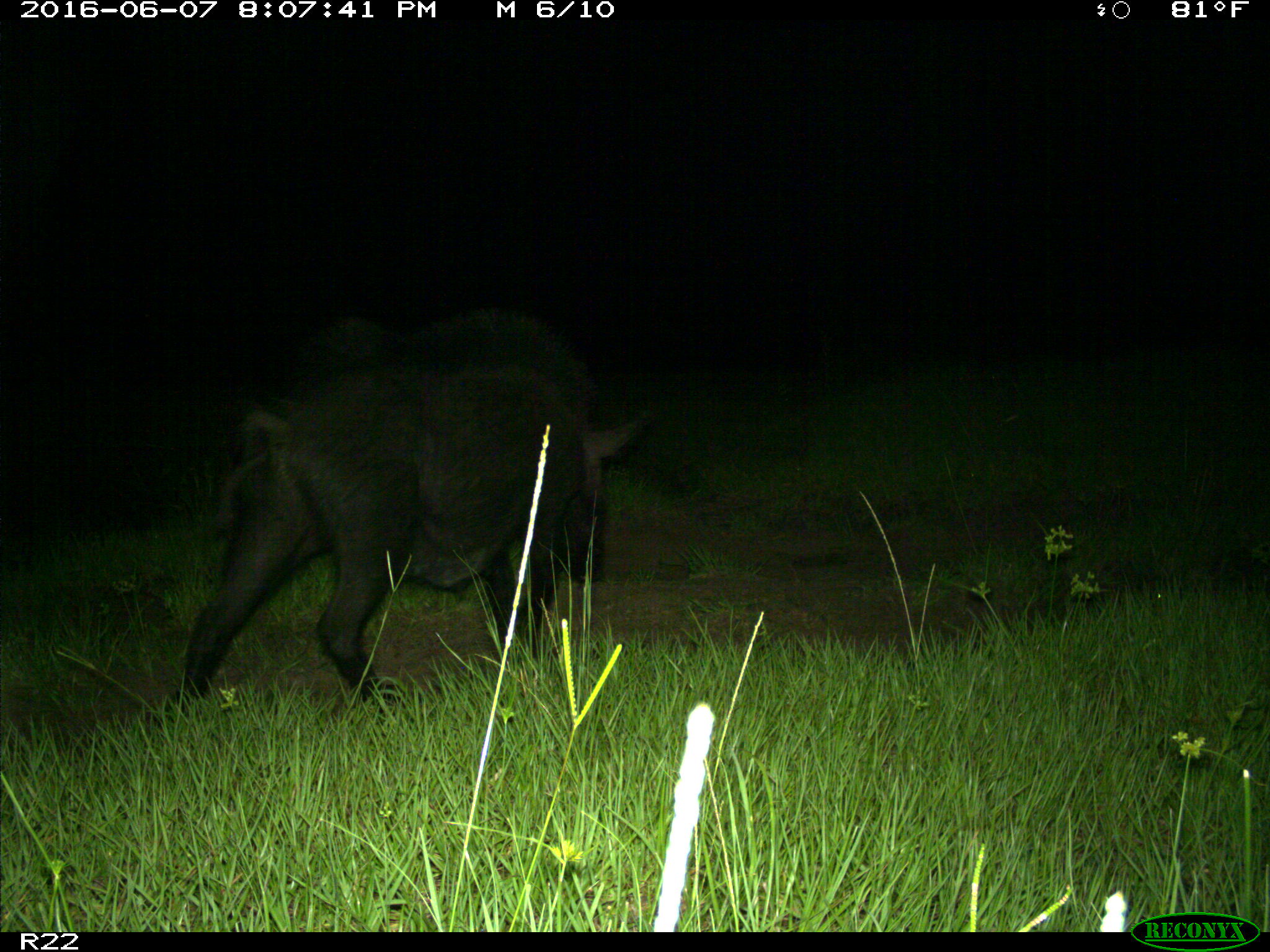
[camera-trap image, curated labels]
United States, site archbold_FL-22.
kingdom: Animalia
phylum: Chordata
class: Mammalia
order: Artiodactyla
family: Suidae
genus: Sus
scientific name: Sus scrofa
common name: wild boar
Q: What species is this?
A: Sus scrofa (wild boar).